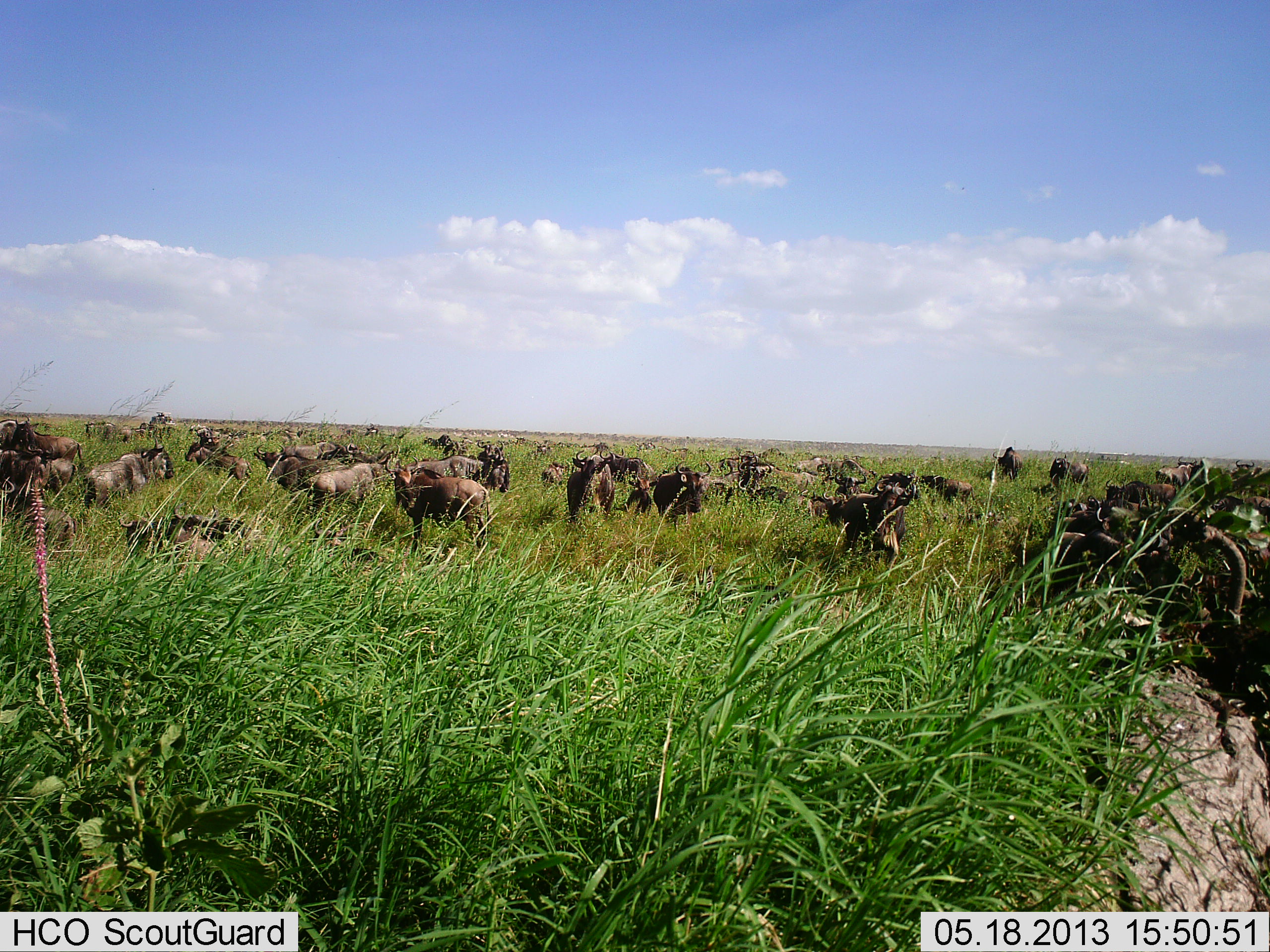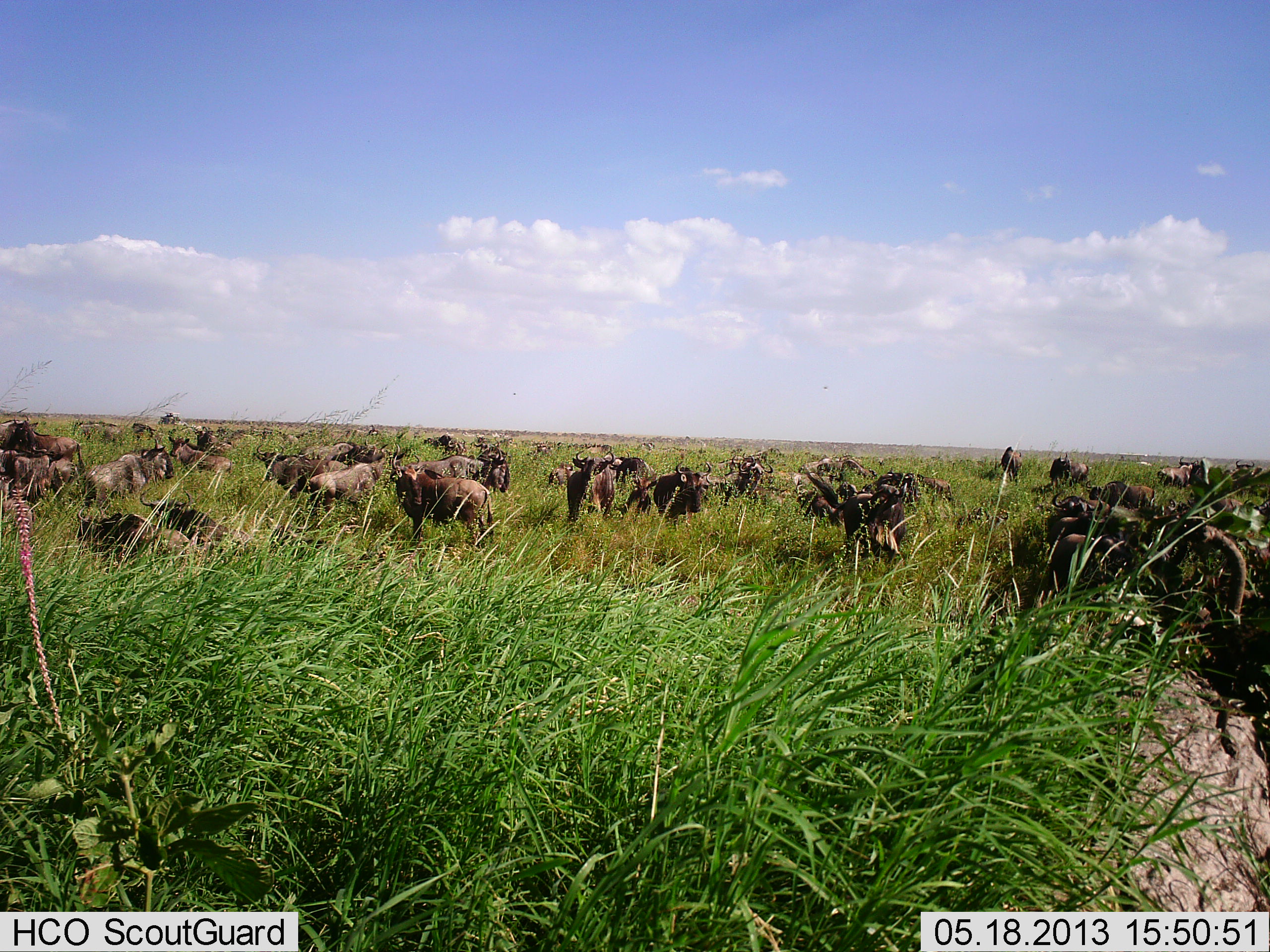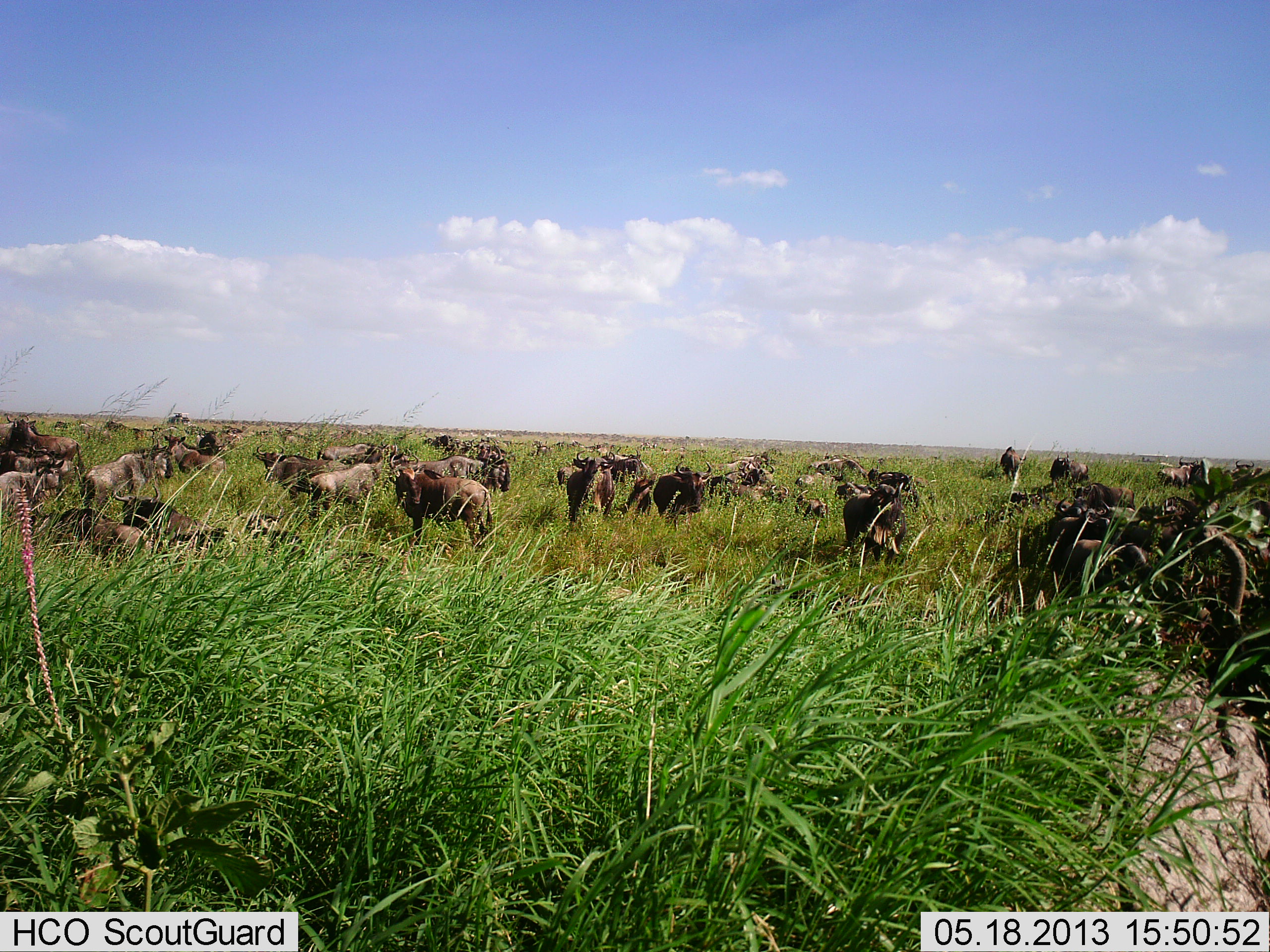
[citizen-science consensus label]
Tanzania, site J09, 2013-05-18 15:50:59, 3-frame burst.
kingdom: Animalia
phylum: Chordata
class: Mammalia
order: Artiodactyla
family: Bovidae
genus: Connochaetes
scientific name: Connochaetes taurinus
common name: blue wildebeest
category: wildebeest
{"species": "wildebeest (blue wildebeest) (Connochaetes taurinus)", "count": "11-50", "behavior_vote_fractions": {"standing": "94%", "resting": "47%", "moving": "53%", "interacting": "6%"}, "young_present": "6%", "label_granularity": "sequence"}